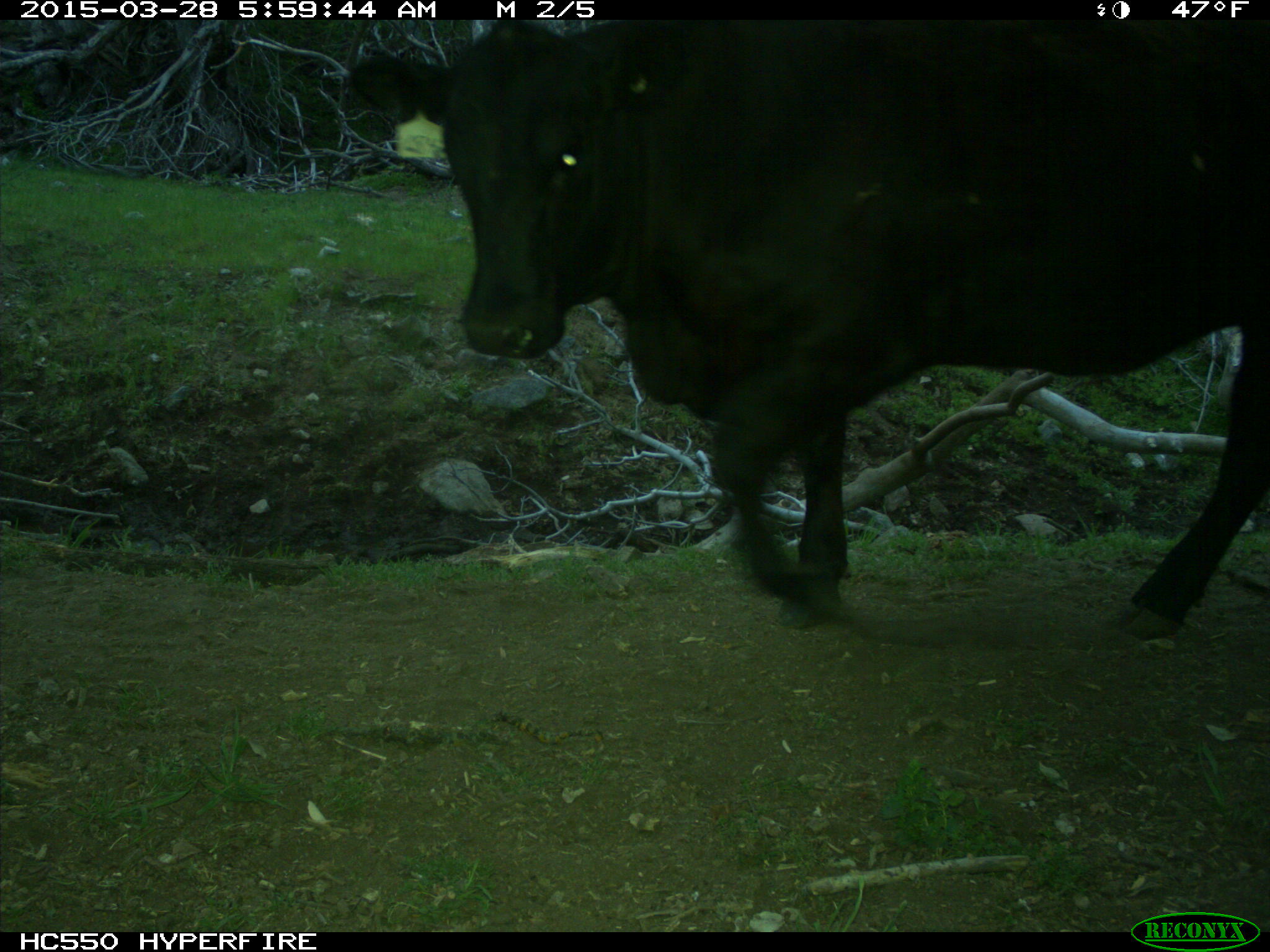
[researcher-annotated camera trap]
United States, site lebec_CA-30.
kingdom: Animalia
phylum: Chordata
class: Mammalia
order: Artiodactyla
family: Bovidae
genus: Bos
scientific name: Bos taurus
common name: domestic cow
Bos taurus (domestic cow).